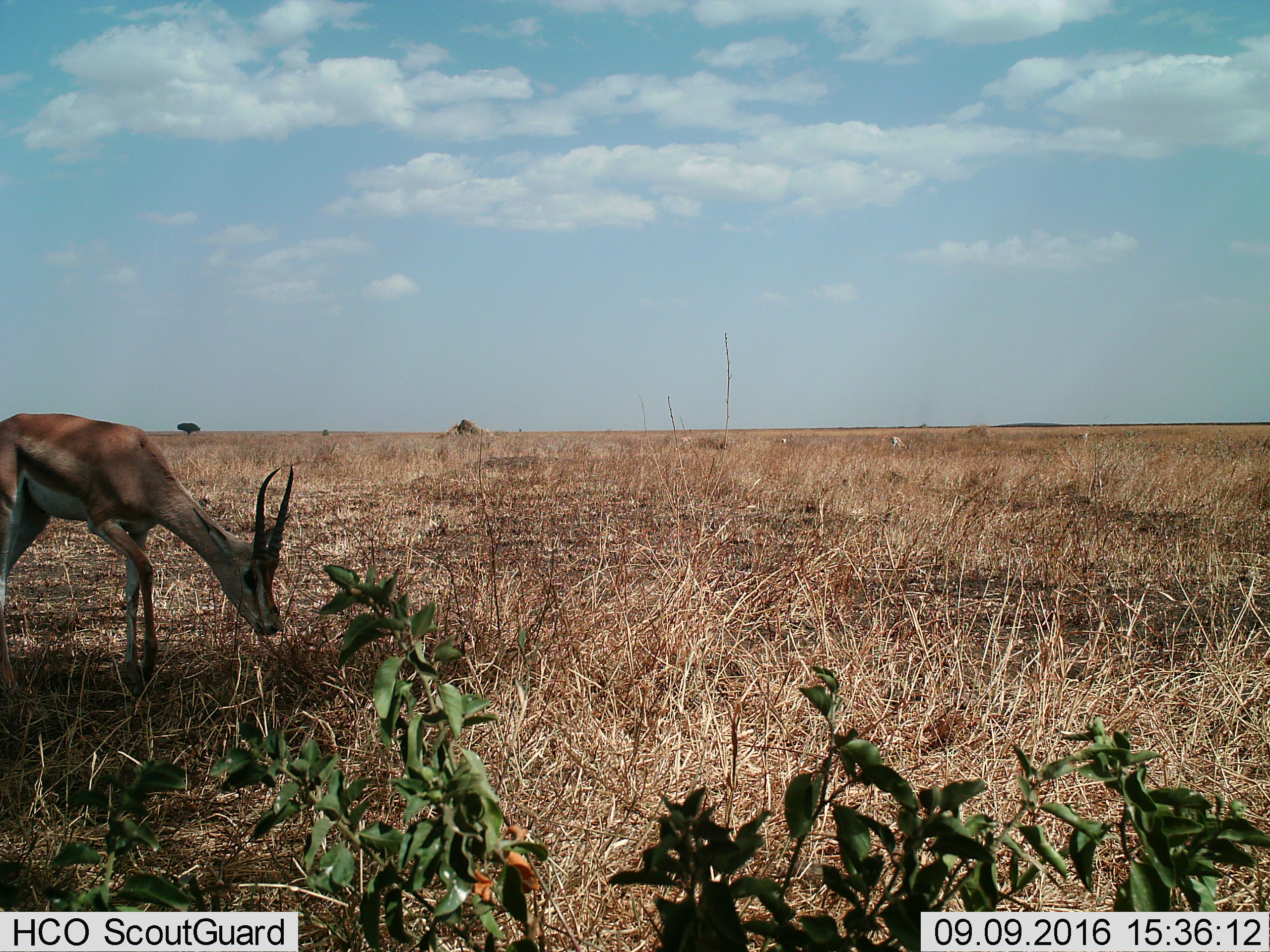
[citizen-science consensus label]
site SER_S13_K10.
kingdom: Animalia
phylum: Chordata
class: Mammalia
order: Artiodactyla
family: Bovidae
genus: Eudorcas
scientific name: Eudorcas thomsonii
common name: thomson's gazelle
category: gazellethomsons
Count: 1.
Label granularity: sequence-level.